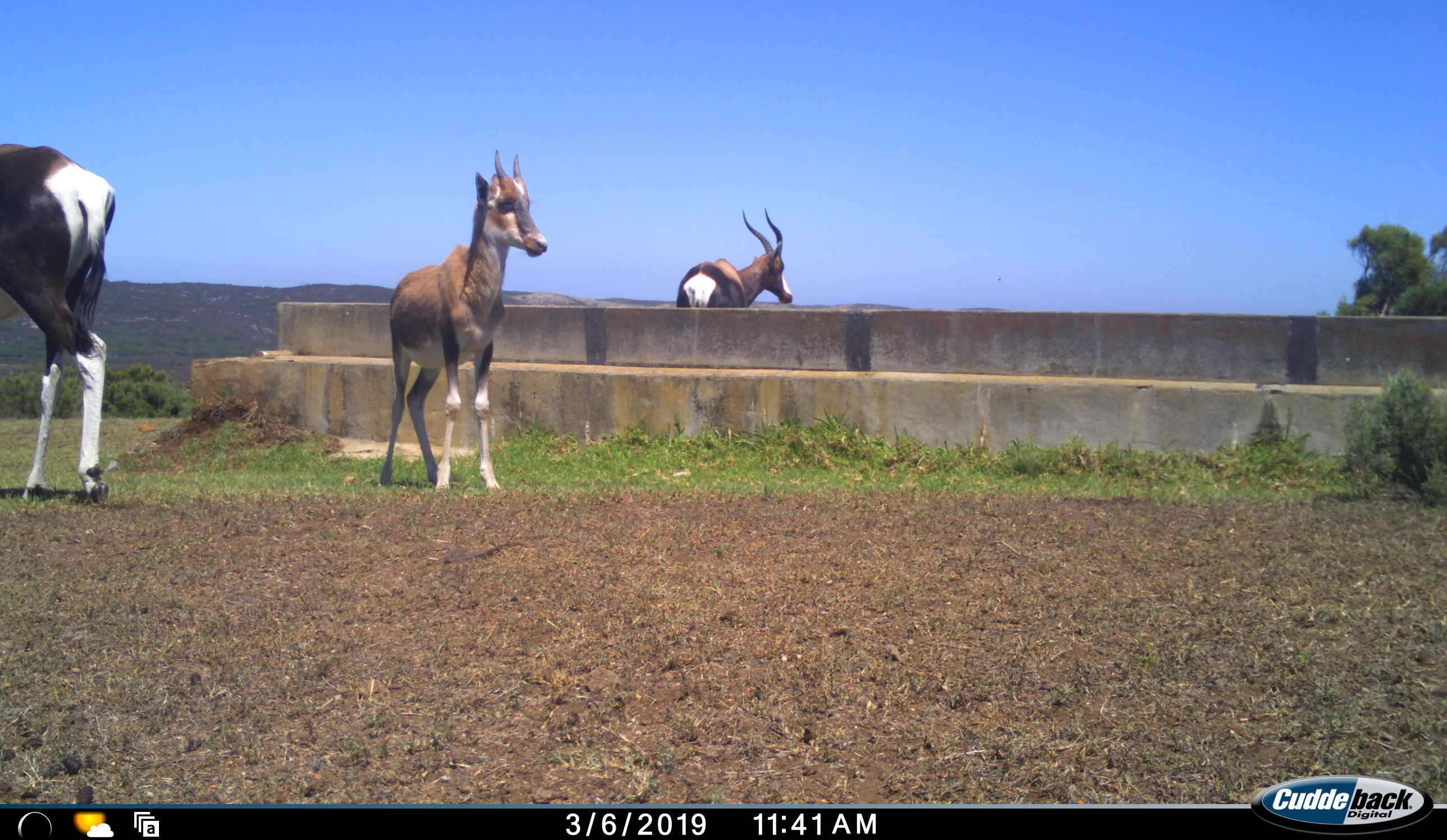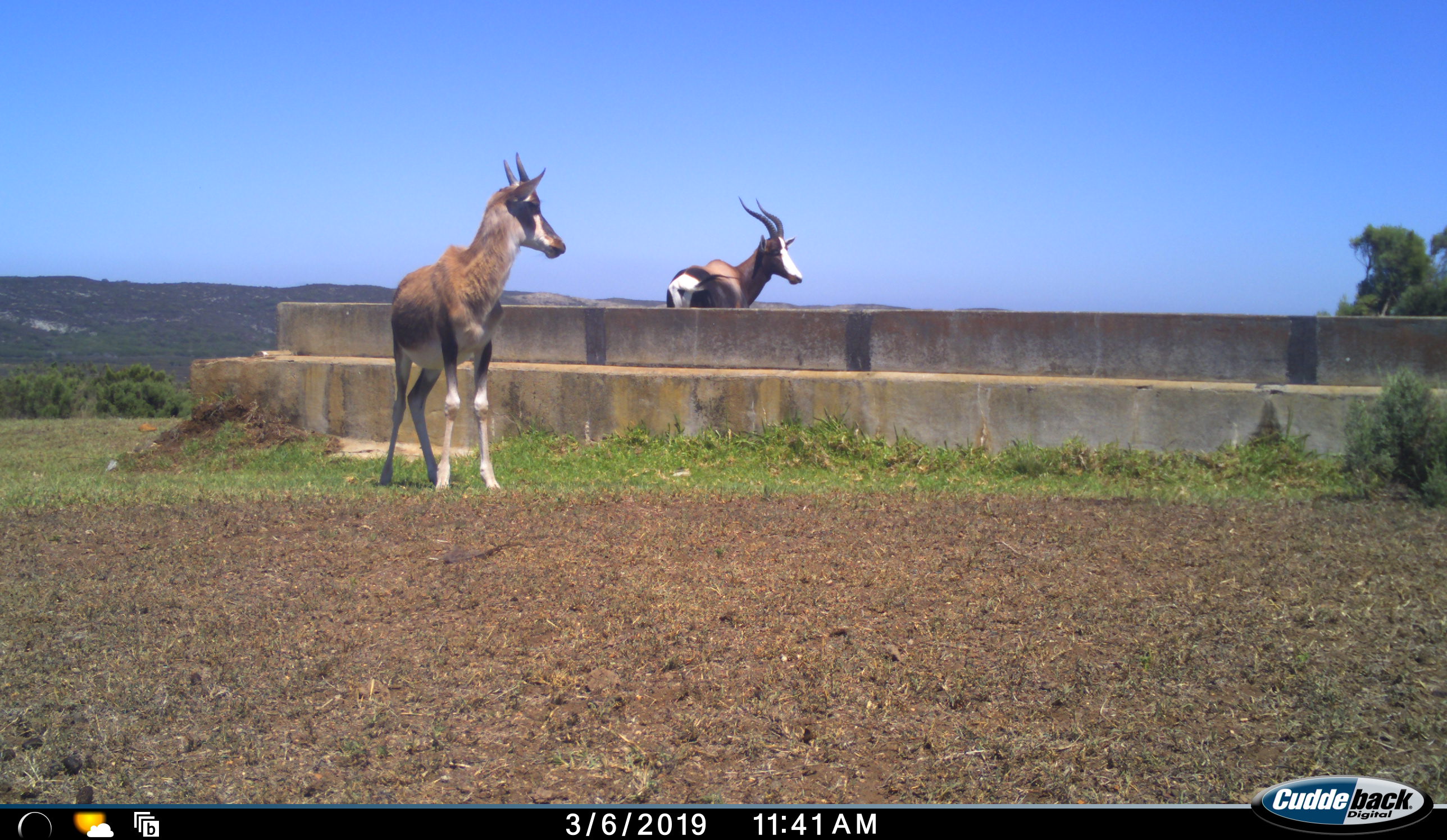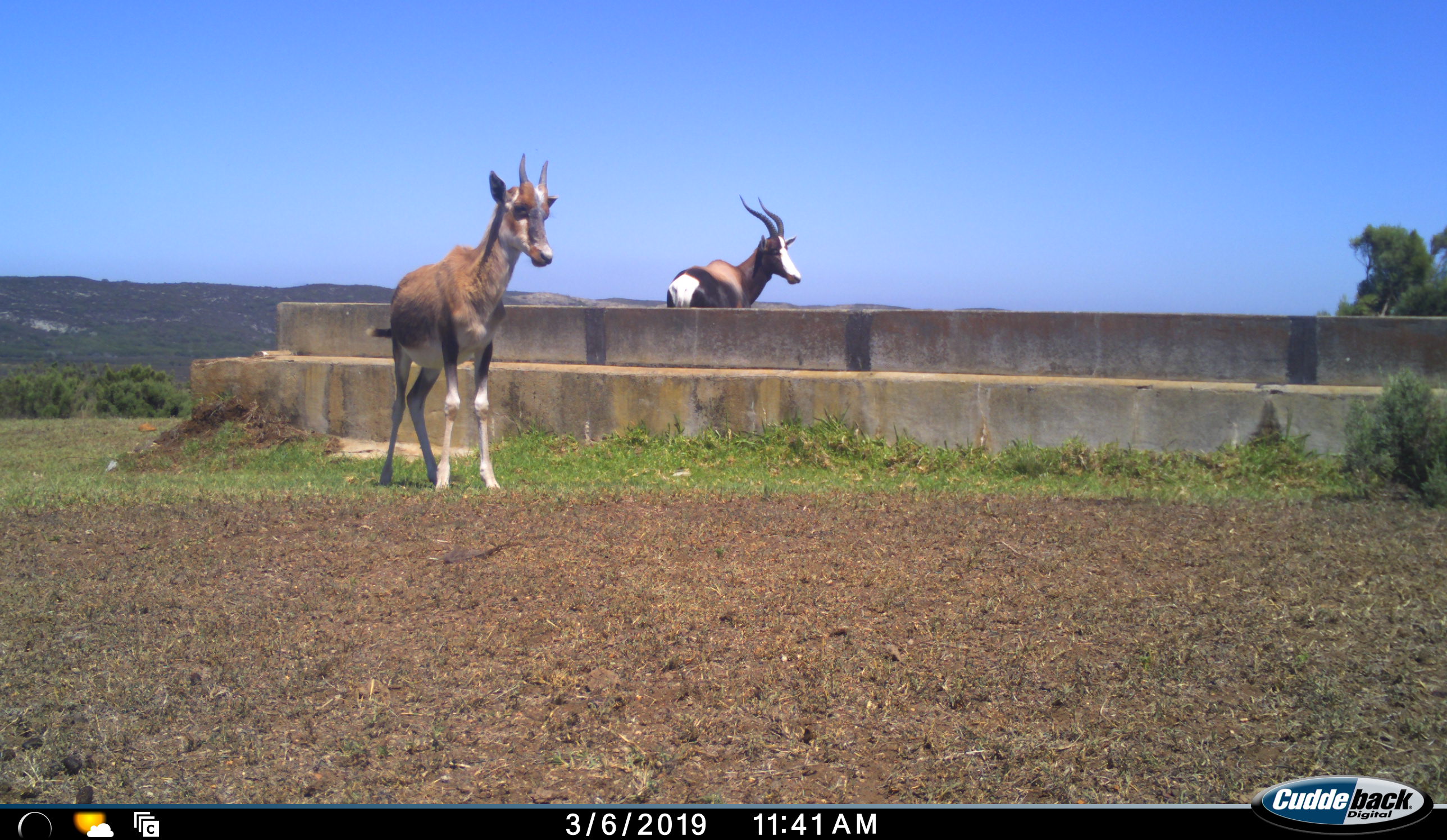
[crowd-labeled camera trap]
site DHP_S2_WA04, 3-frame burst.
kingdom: Animalia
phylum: Chordata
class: Mammalia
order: Artiodactyla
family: Bovidae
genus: Damaliscus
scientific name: Damaliscus pygargus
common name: bontebok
Bontebok (Damaliscus pygargus), count 3. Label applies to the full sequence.